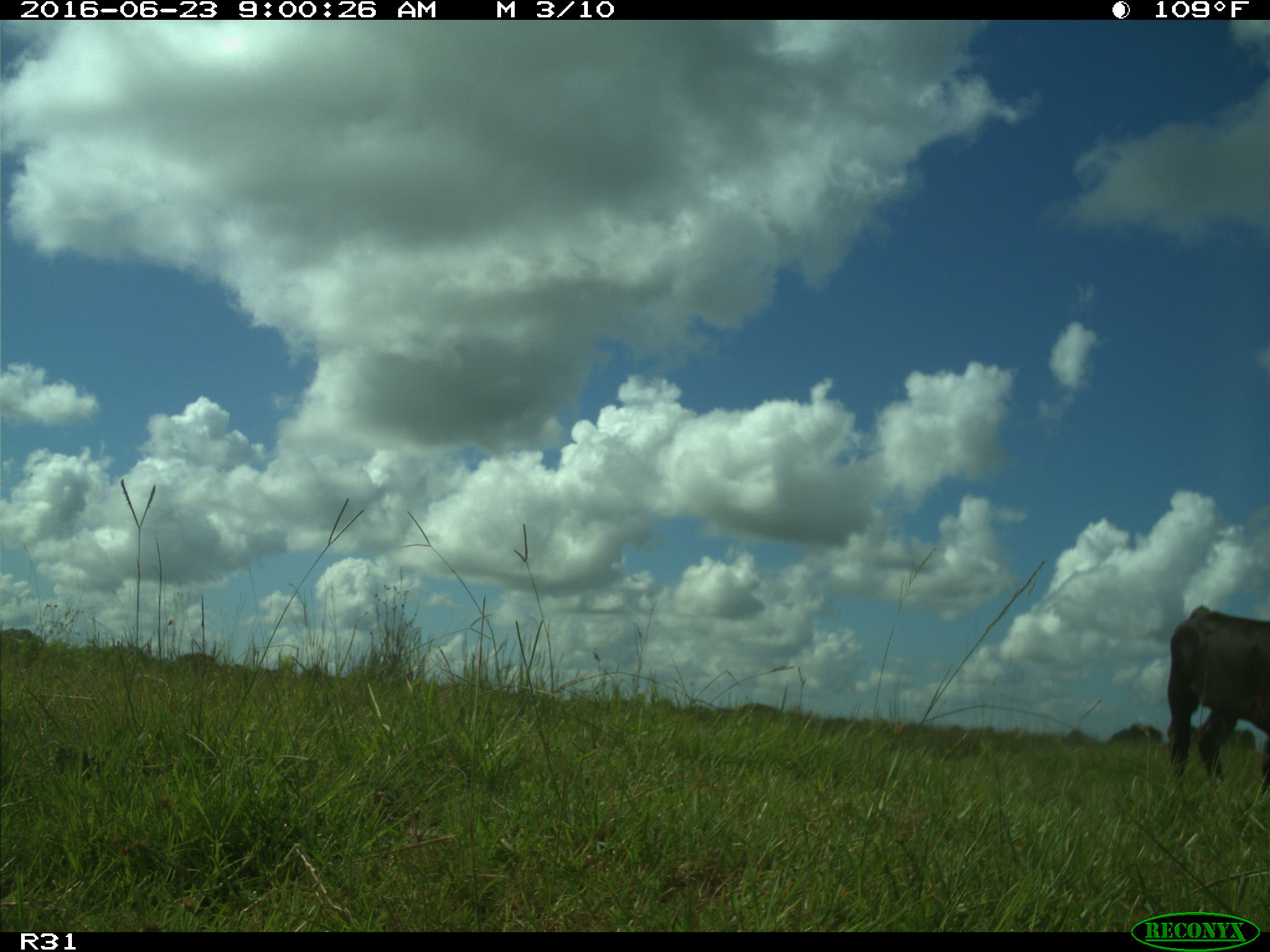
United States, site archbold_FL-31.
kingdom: Animalia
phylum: Chordata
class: Mammalia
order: Artiodactyla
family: Bovidae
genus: Bos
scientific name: Bos taurus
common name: domestic cow